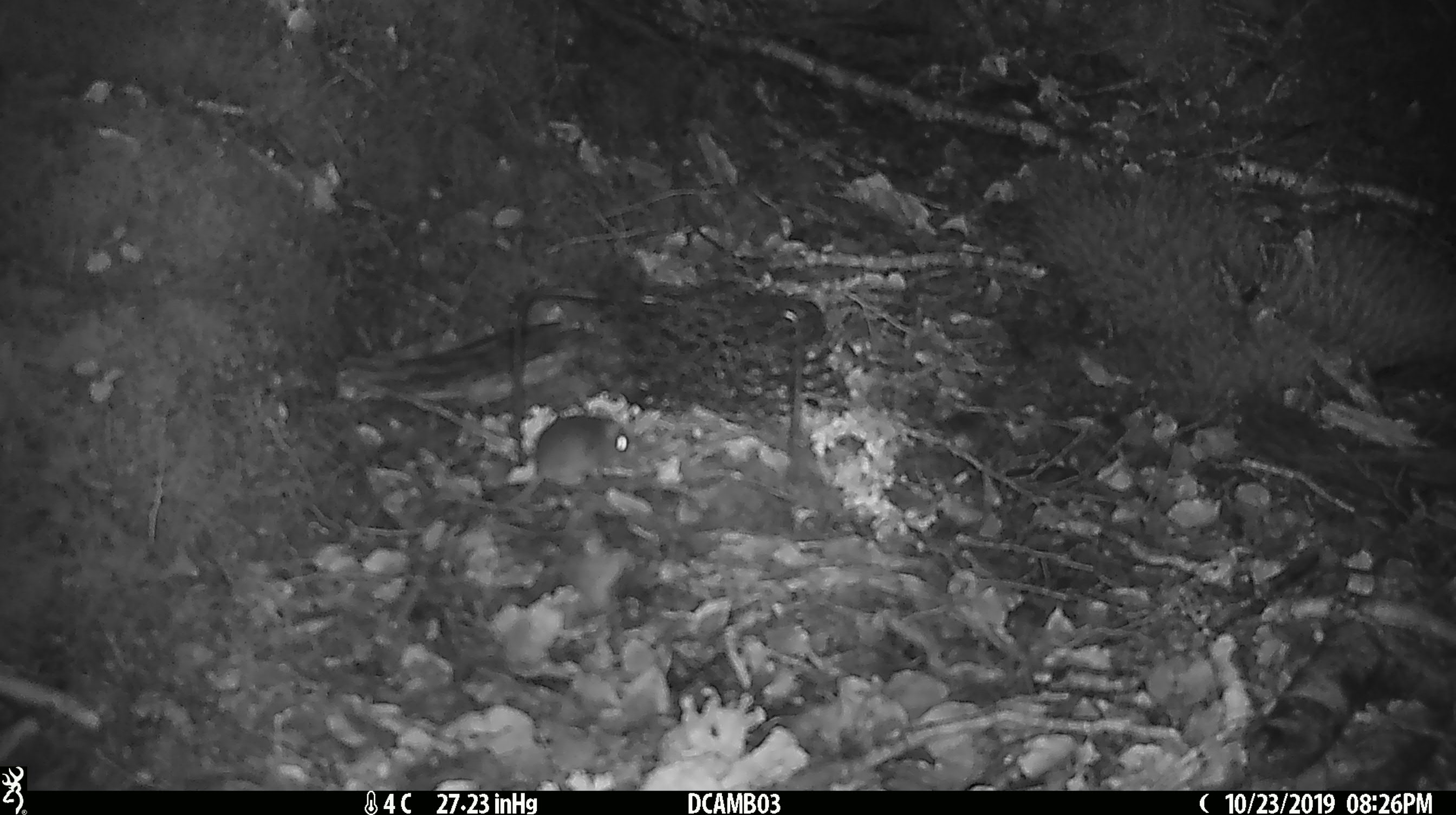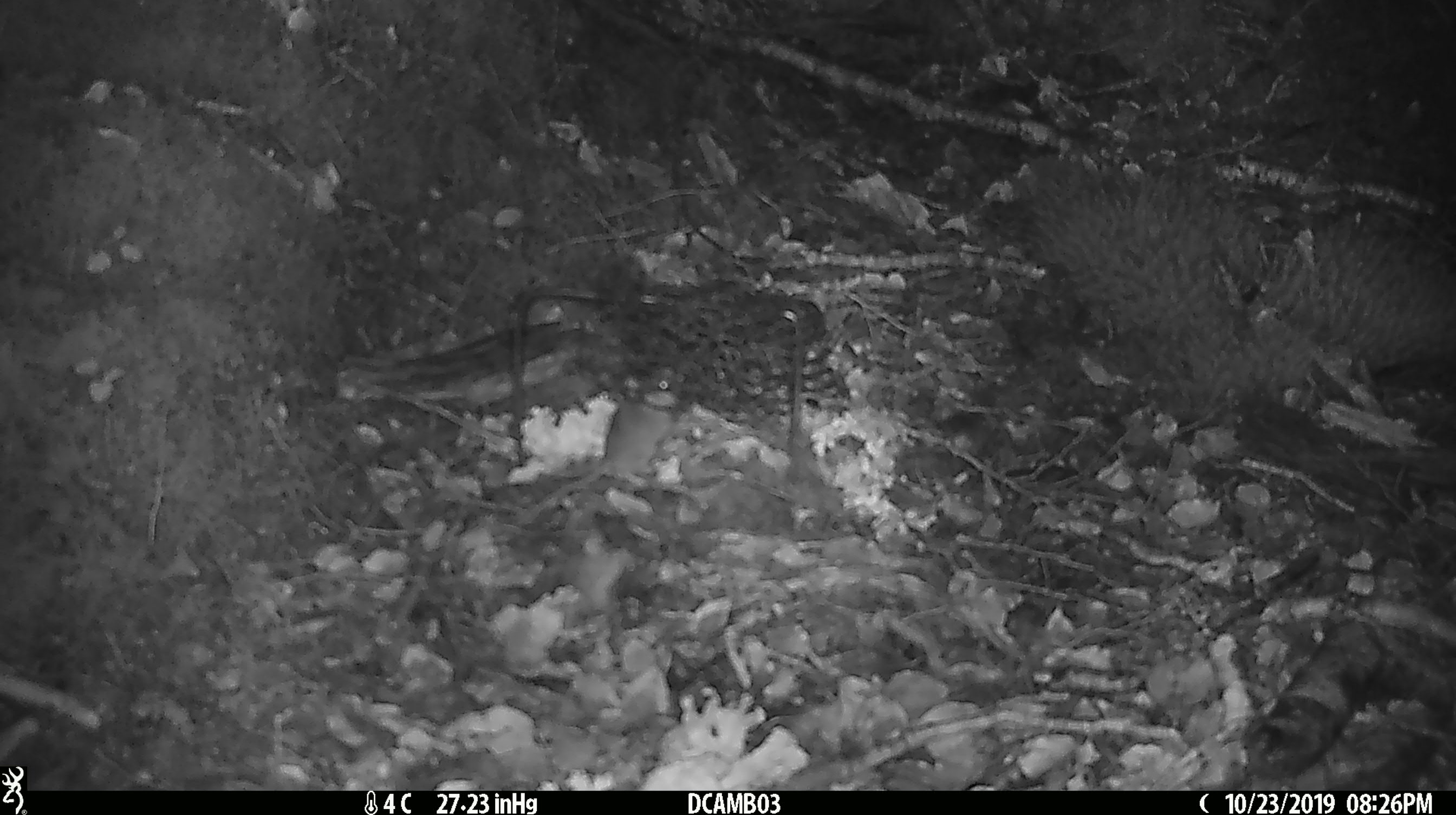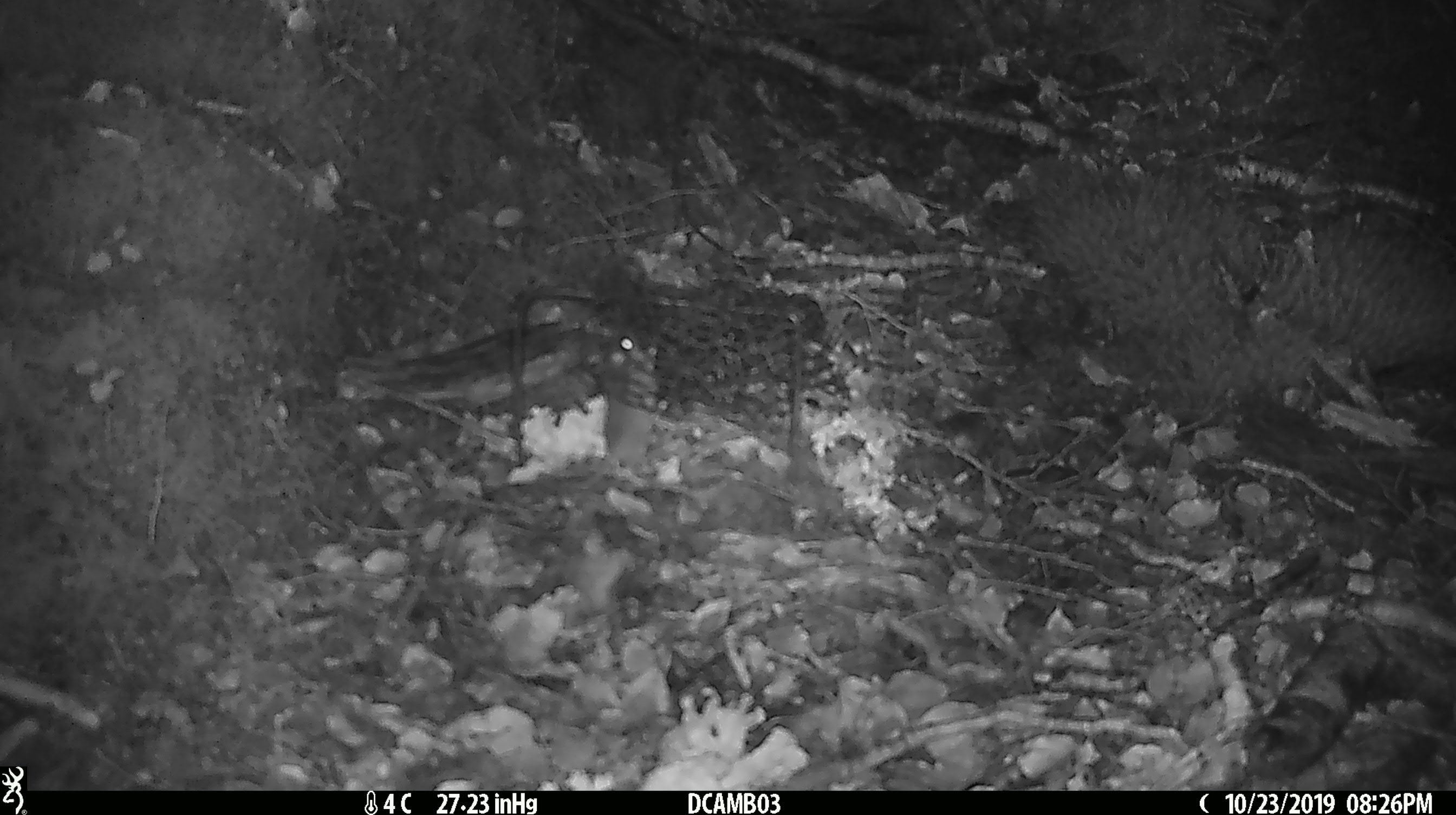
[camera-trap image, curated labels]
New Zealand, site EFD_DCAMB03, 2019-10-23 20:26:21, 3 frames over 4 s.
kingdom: Animalia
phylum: Chordata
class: Mammalia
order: Rodentia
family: Muridae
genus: Mus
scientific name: Mus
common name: mouse